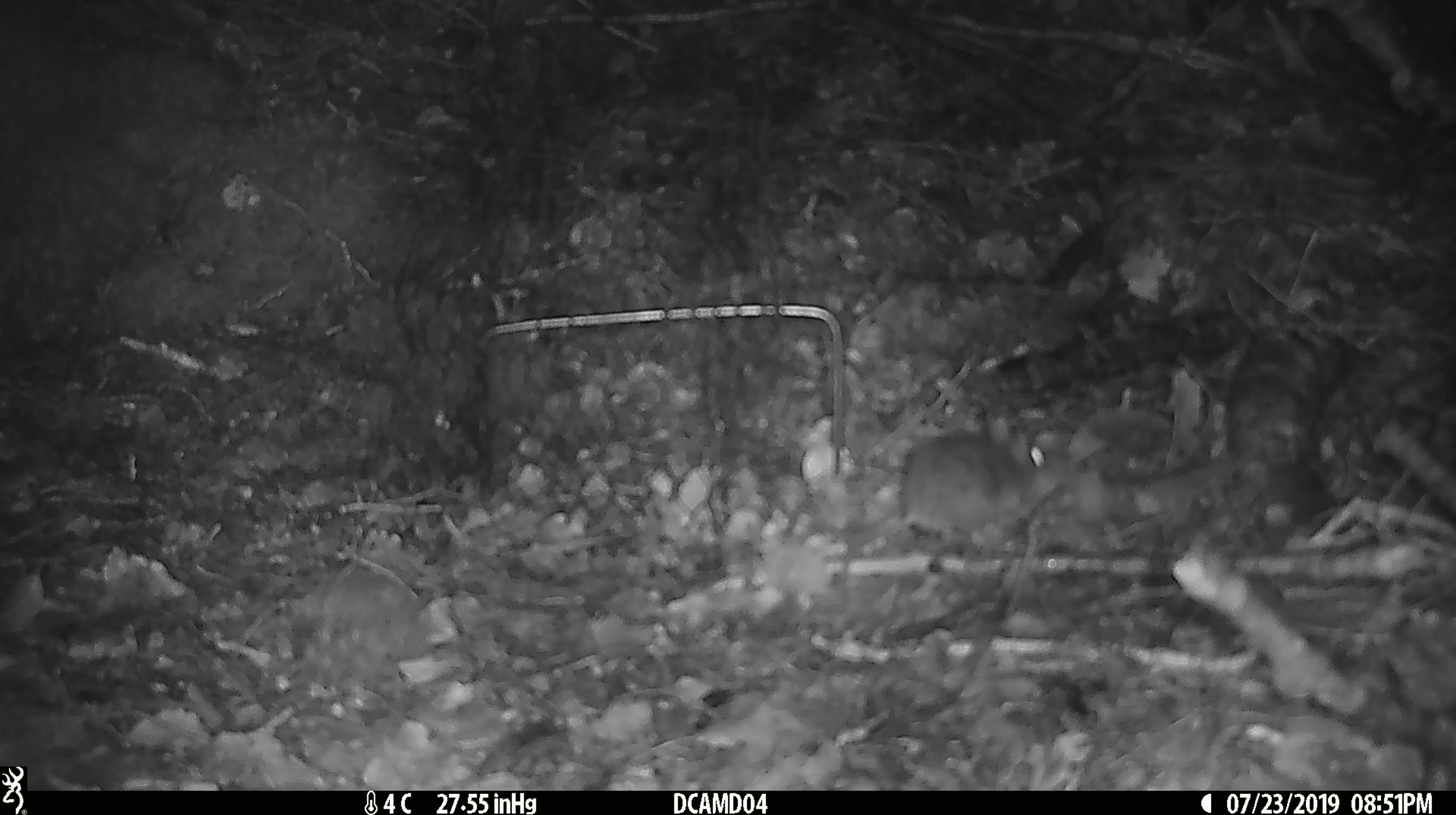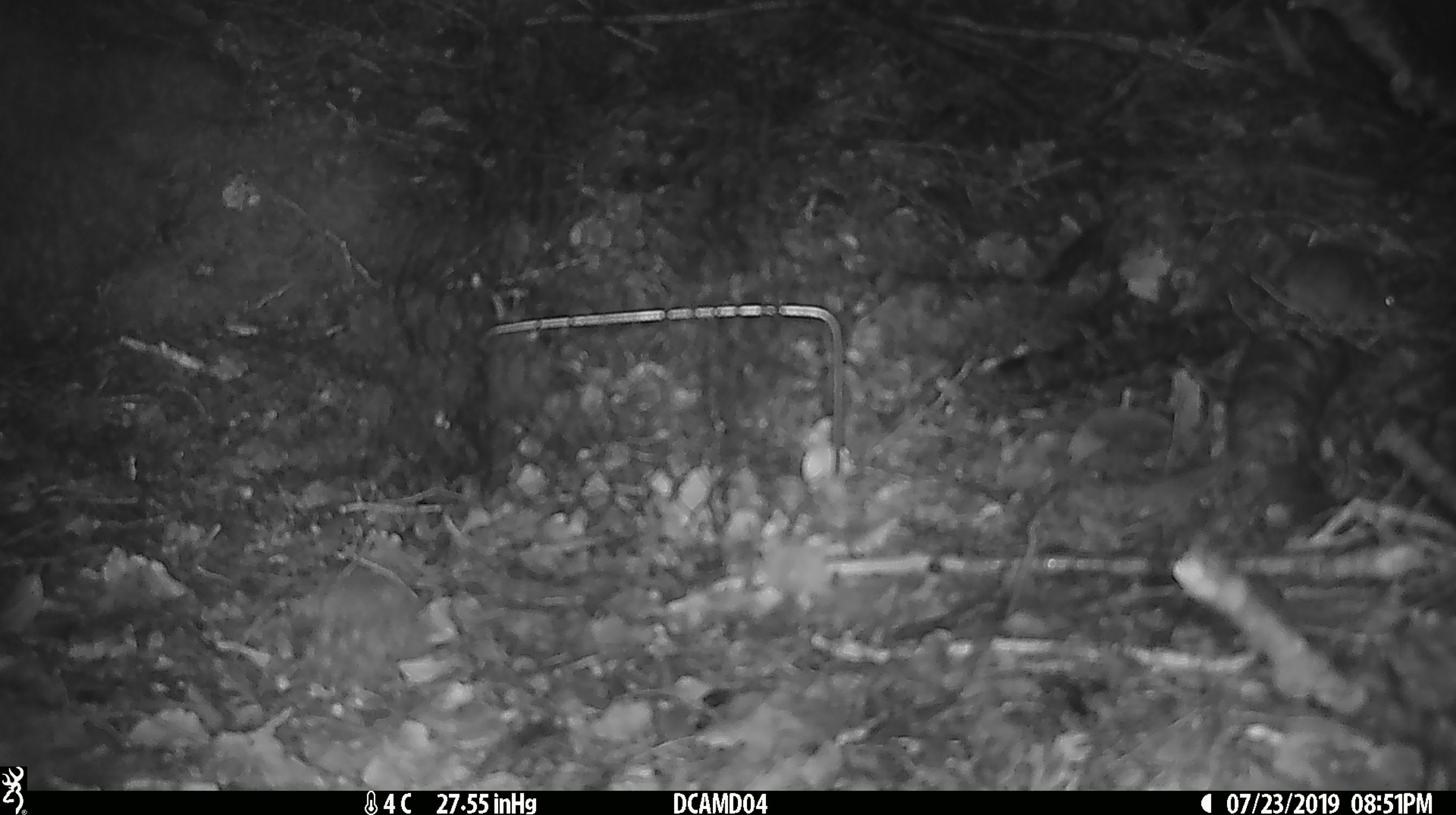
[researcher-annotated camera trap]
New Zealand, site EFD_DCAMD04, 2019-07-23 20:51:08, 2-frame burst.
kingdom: Animalia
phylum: Chordata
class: Mammalia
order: Rodentia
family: Muridae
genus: Mus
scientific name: Mus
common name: mouse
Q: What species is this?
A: Mouse (Mus).